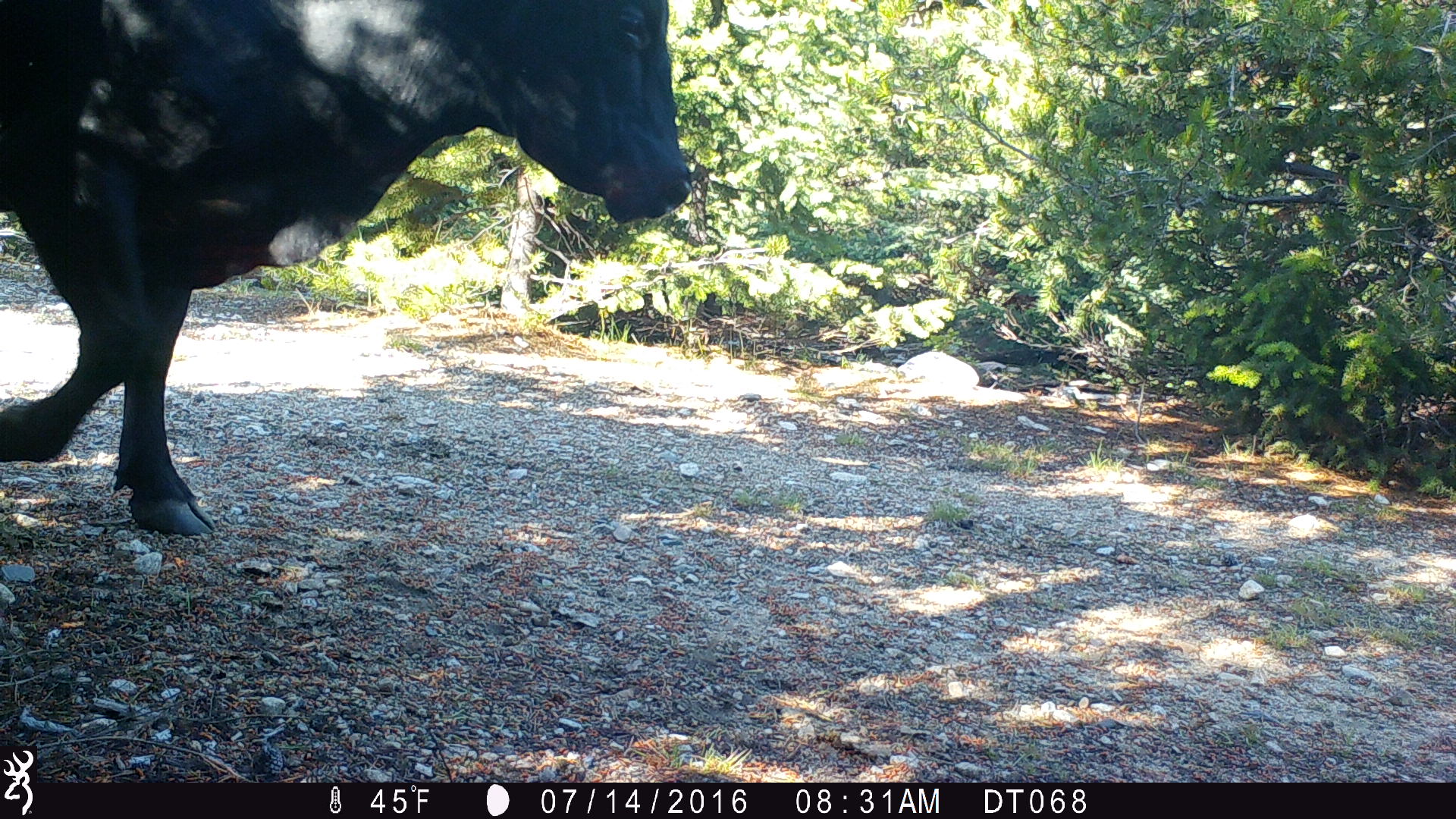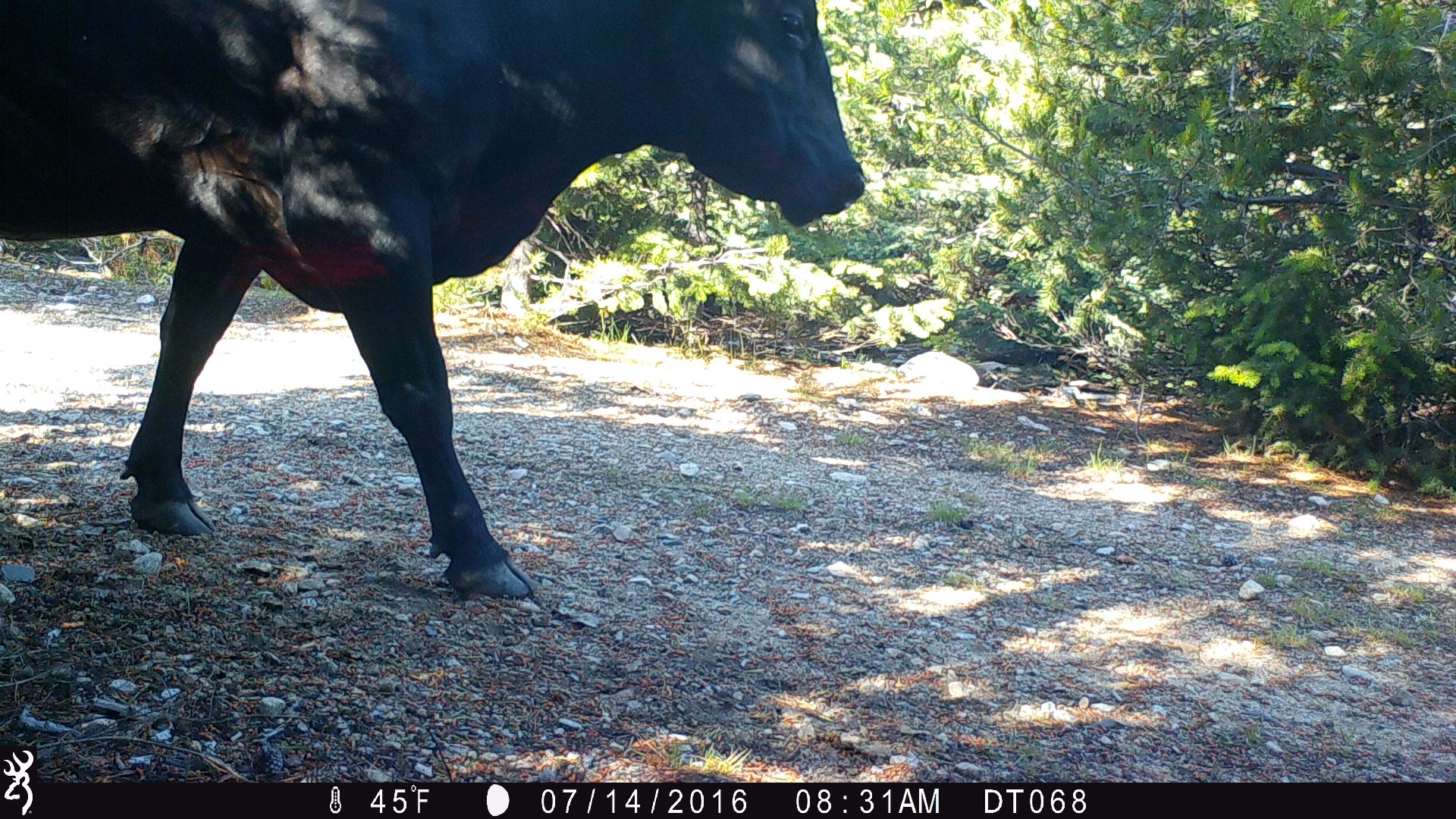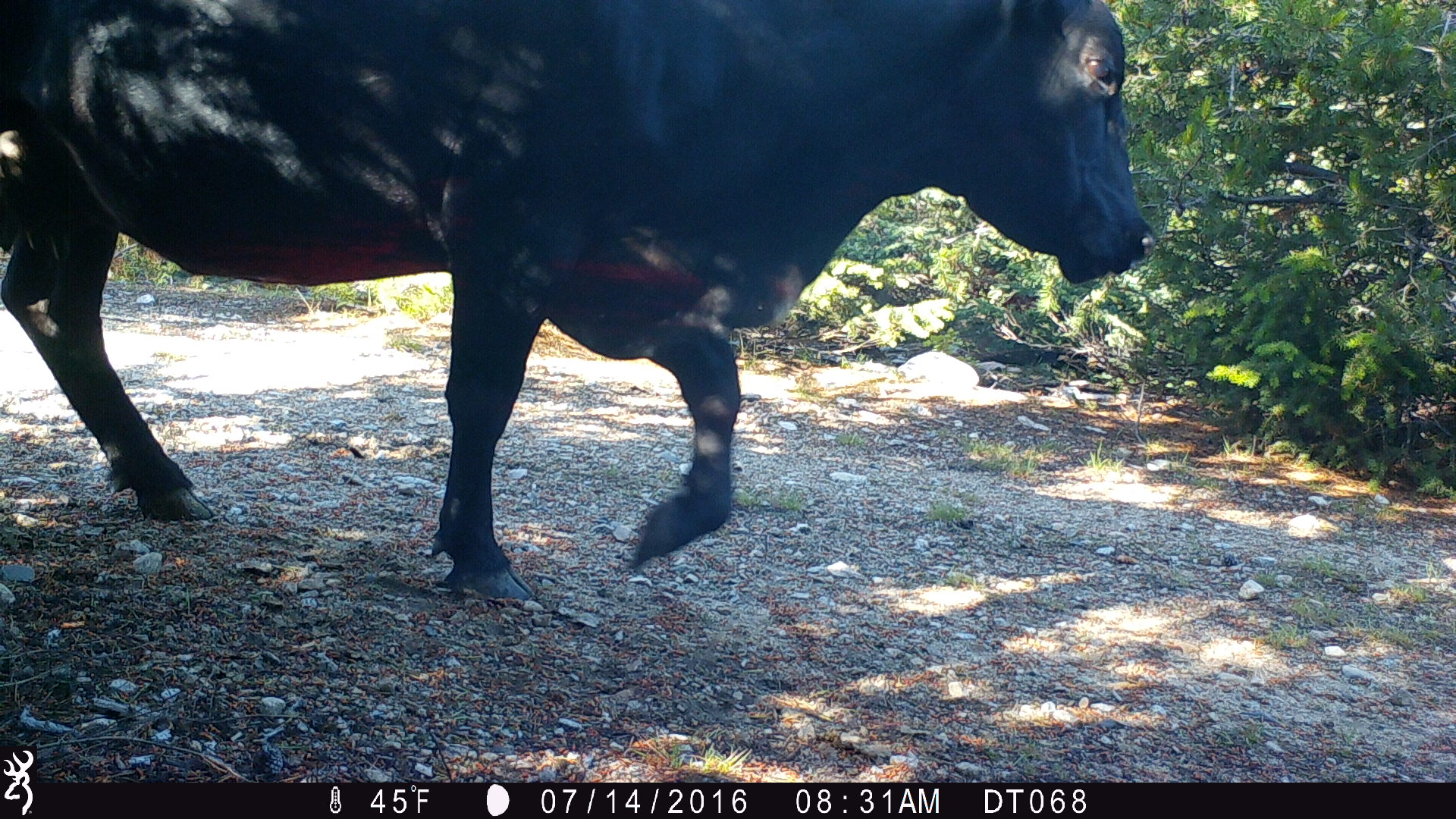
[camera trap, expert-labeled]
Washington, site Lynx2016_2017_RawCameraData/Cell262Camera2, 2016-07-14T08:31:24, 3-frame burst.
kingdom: Animalia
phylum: Chordata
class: Mammalia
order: Artiodactyla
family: Bovidae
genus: Bos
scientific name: Bos taurus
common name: domestic cattle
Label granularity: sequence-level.